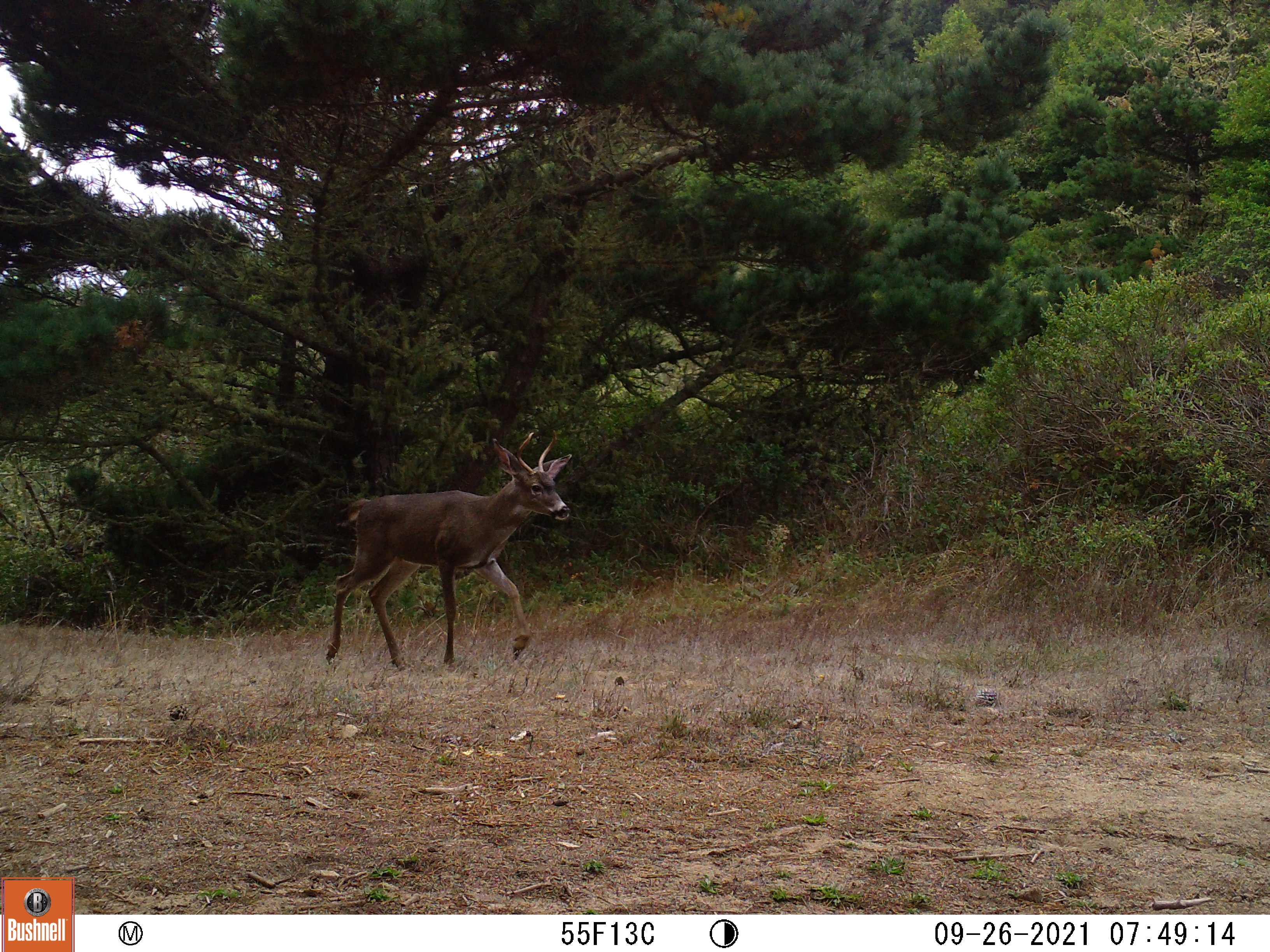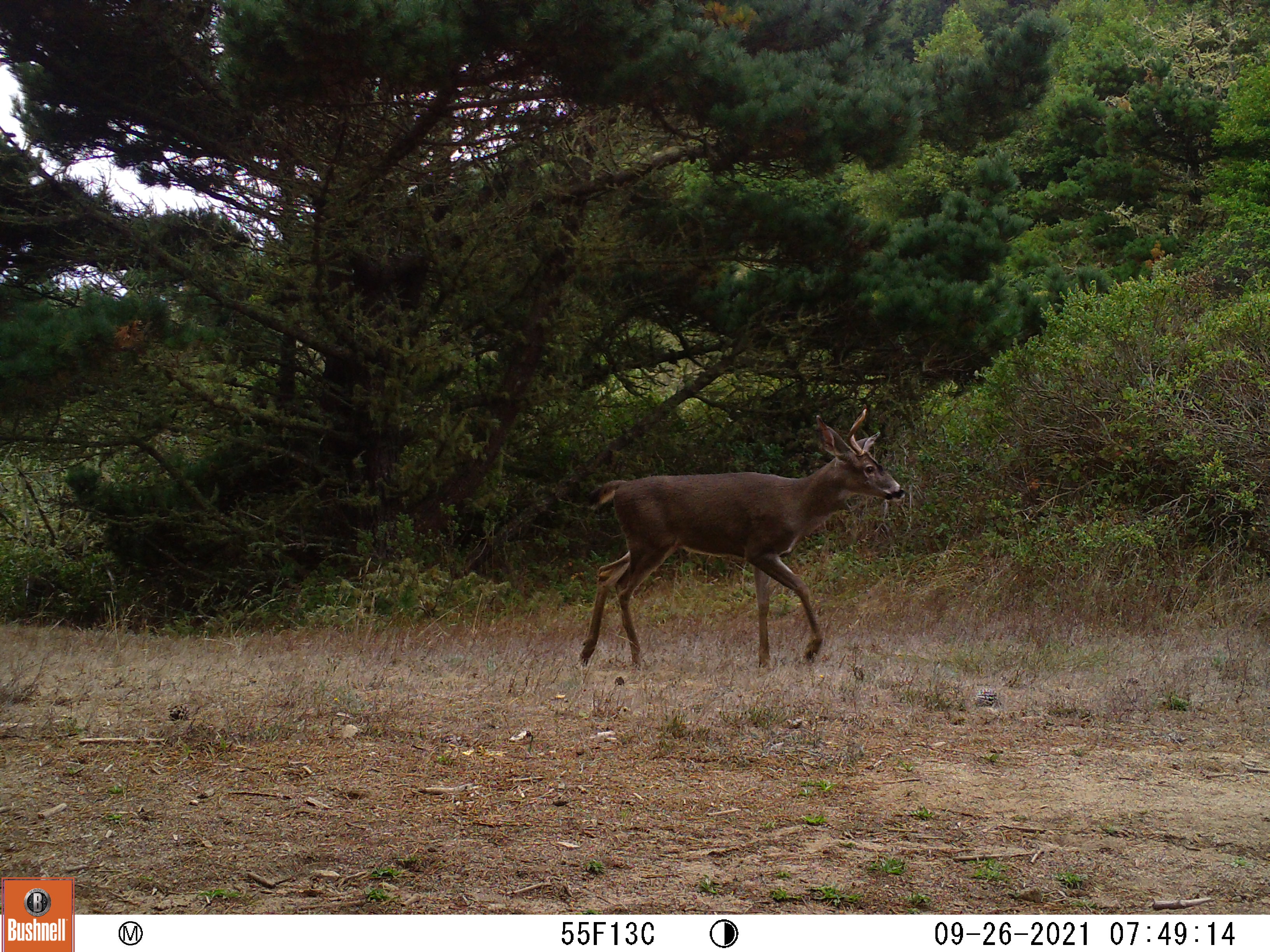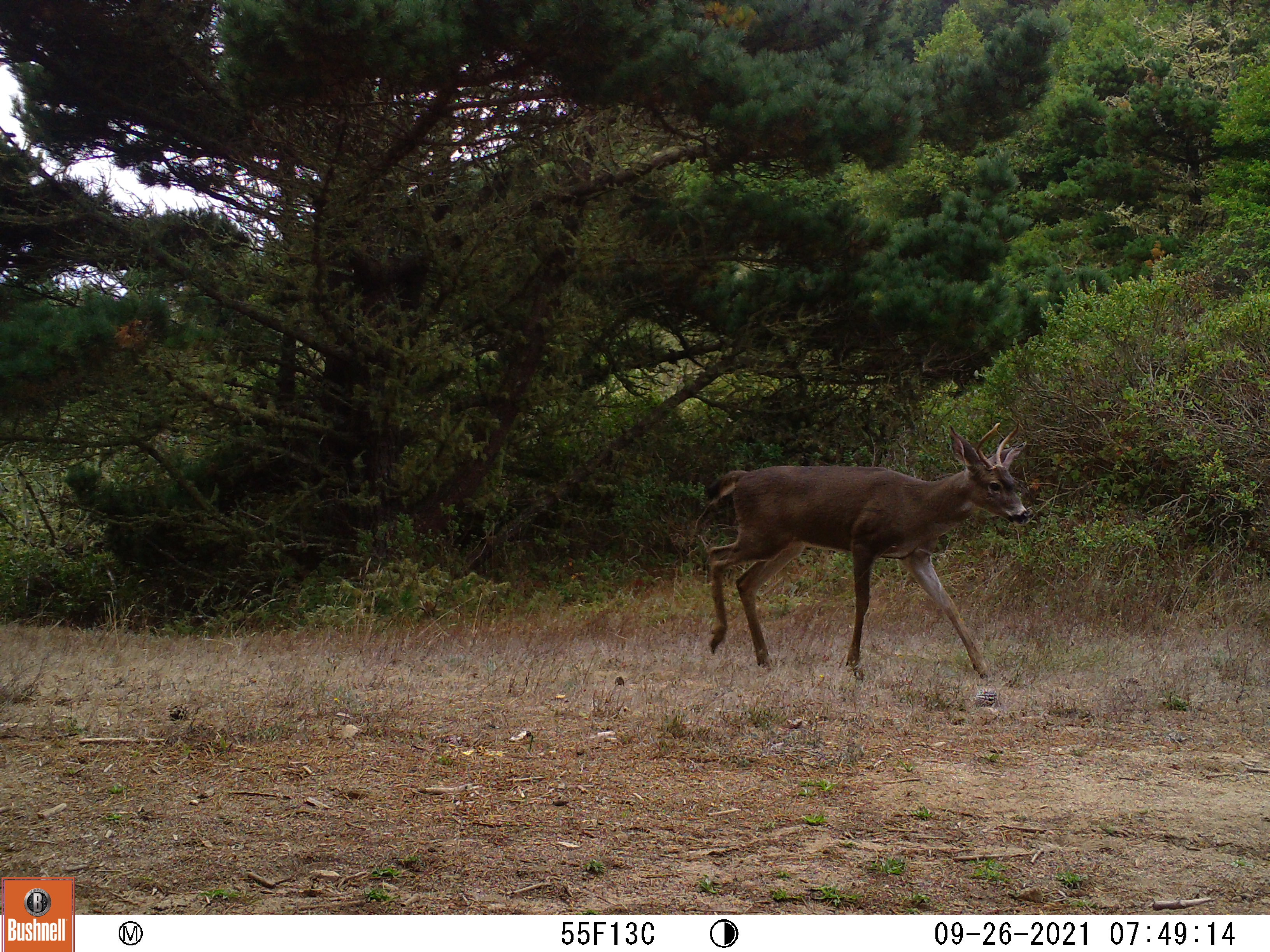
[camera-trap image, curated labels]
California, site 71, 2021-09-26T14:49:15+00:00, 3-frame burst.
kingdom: Animalia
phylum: Chordata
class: Mammalia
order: Artiodactyla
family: Cervidae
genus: Odocoileus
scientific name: Odocoileus hemionus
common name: mule deer